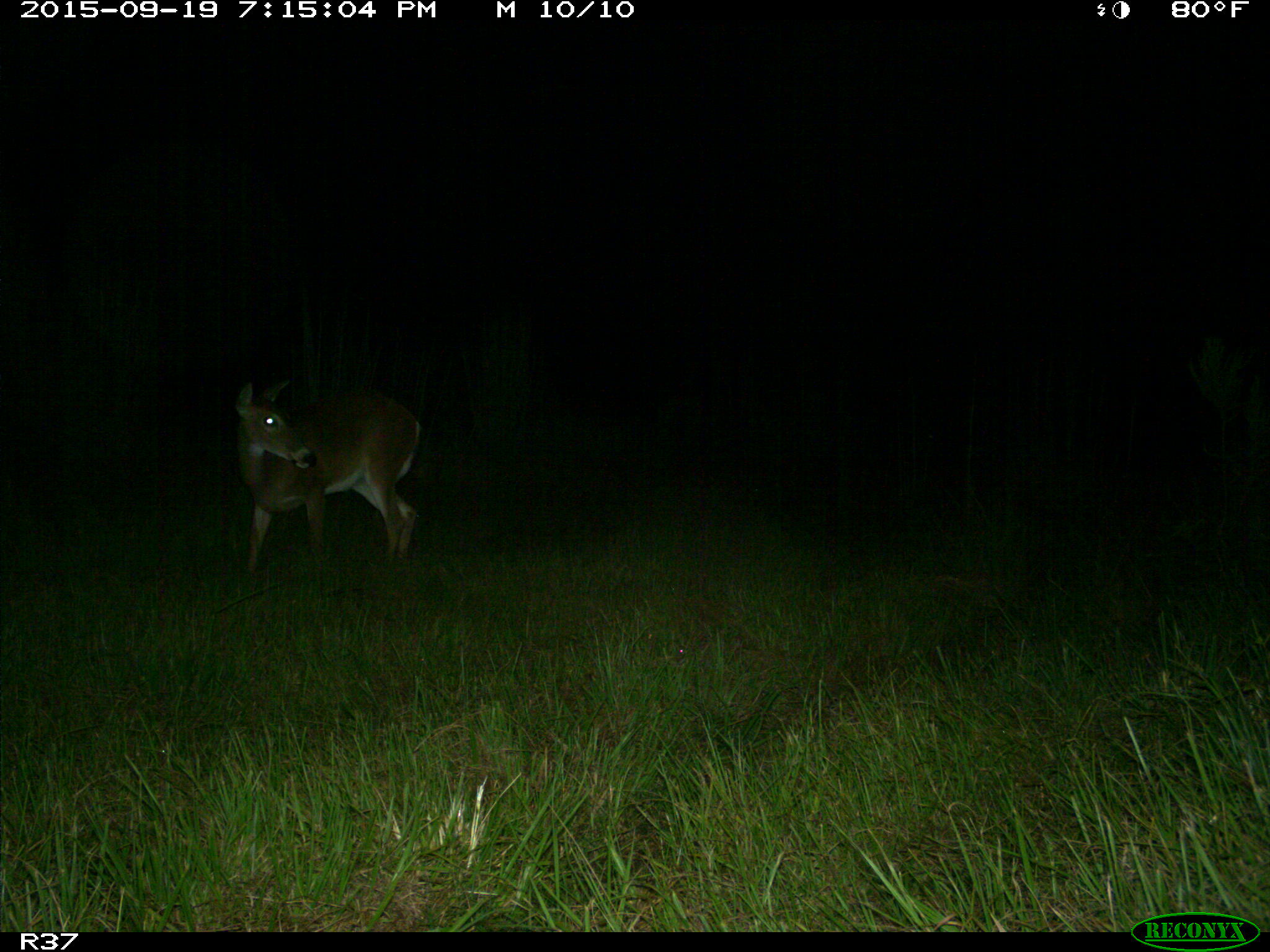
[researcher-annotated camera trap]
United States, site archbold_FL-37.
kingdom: Animalia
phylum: Chordata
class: Mammalia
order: Artiodactyla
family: Cervidae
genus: Odocoileus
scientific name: Odocoileus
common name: deer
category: unidentified deer